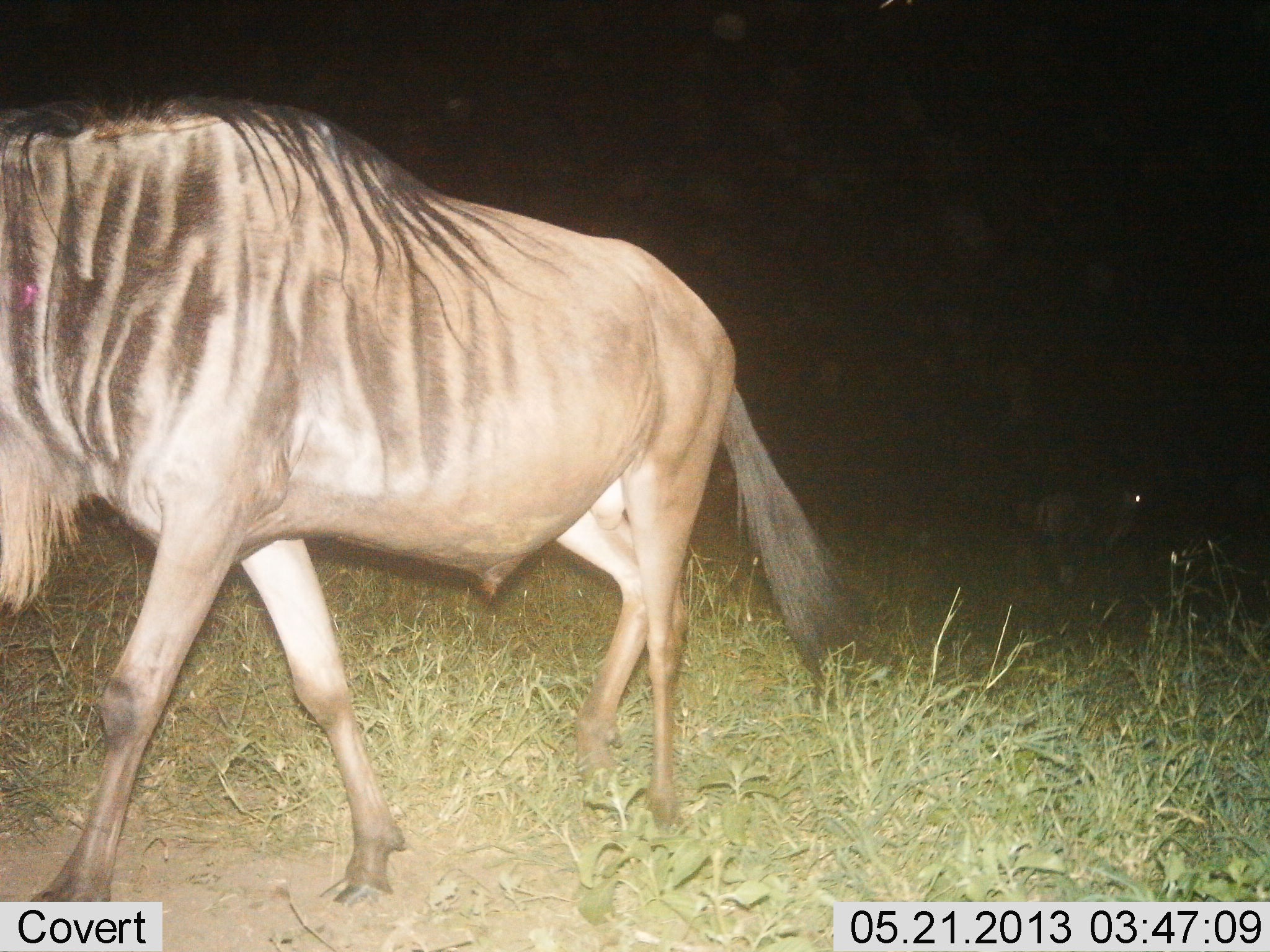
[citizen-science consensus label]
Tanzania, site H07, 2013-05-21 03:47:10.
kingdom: Animalia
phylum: Chordata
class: Mammalia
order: Artiodactyla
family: Bovidae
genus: Connochaetes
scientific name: Connochaetes taurinus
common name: blue wildebeest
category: wildebeest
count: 1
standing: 15%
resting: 0%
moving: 90%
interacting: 0%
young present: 0%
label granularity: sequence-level